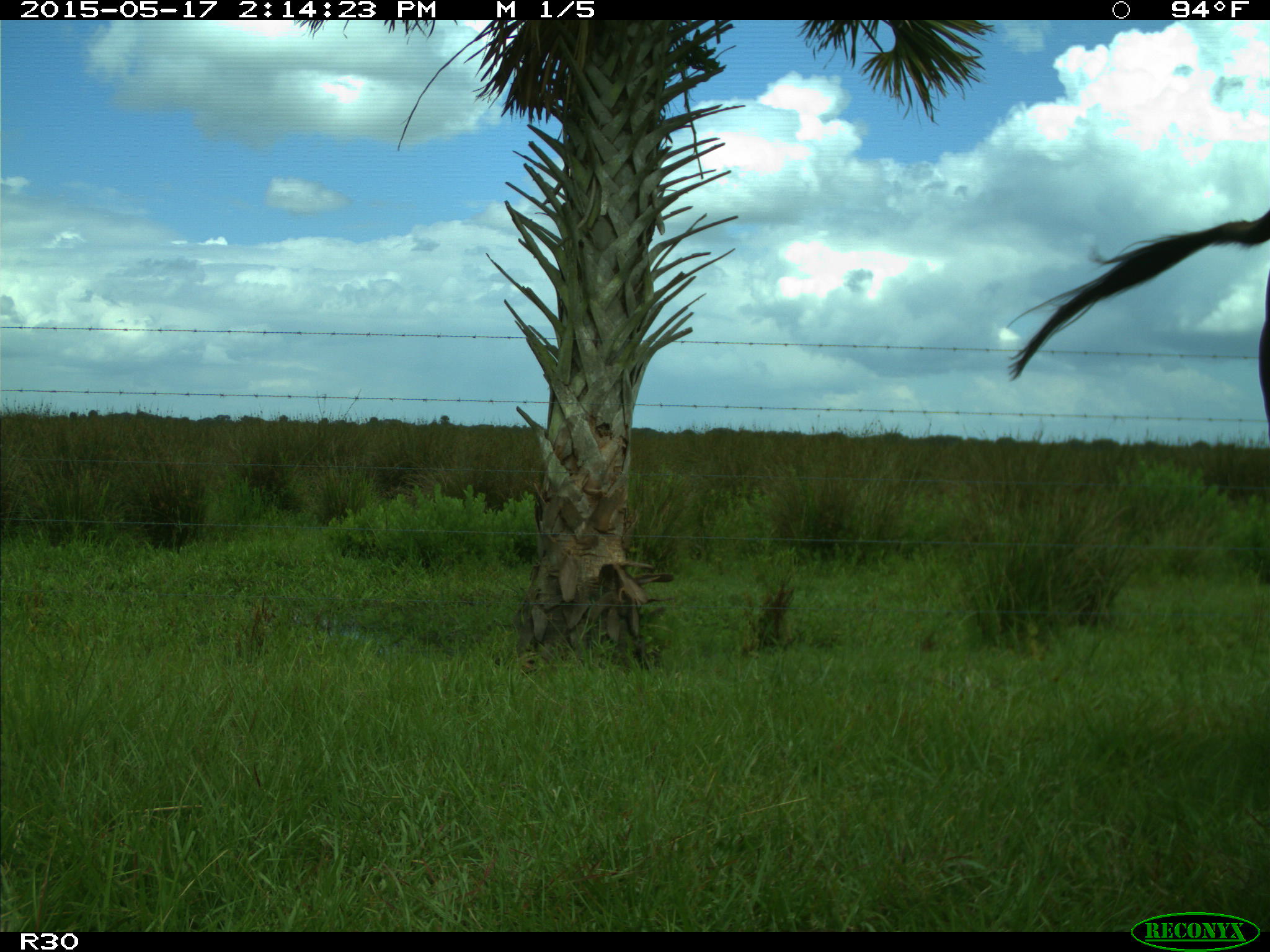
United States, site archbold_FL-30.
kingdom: Animalia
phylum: Chordata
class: Mammalia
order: Artiodactyla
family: Bovidae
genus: Bos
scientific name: Bos taurus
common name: domestic cow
Bos taurus (domestic cow).